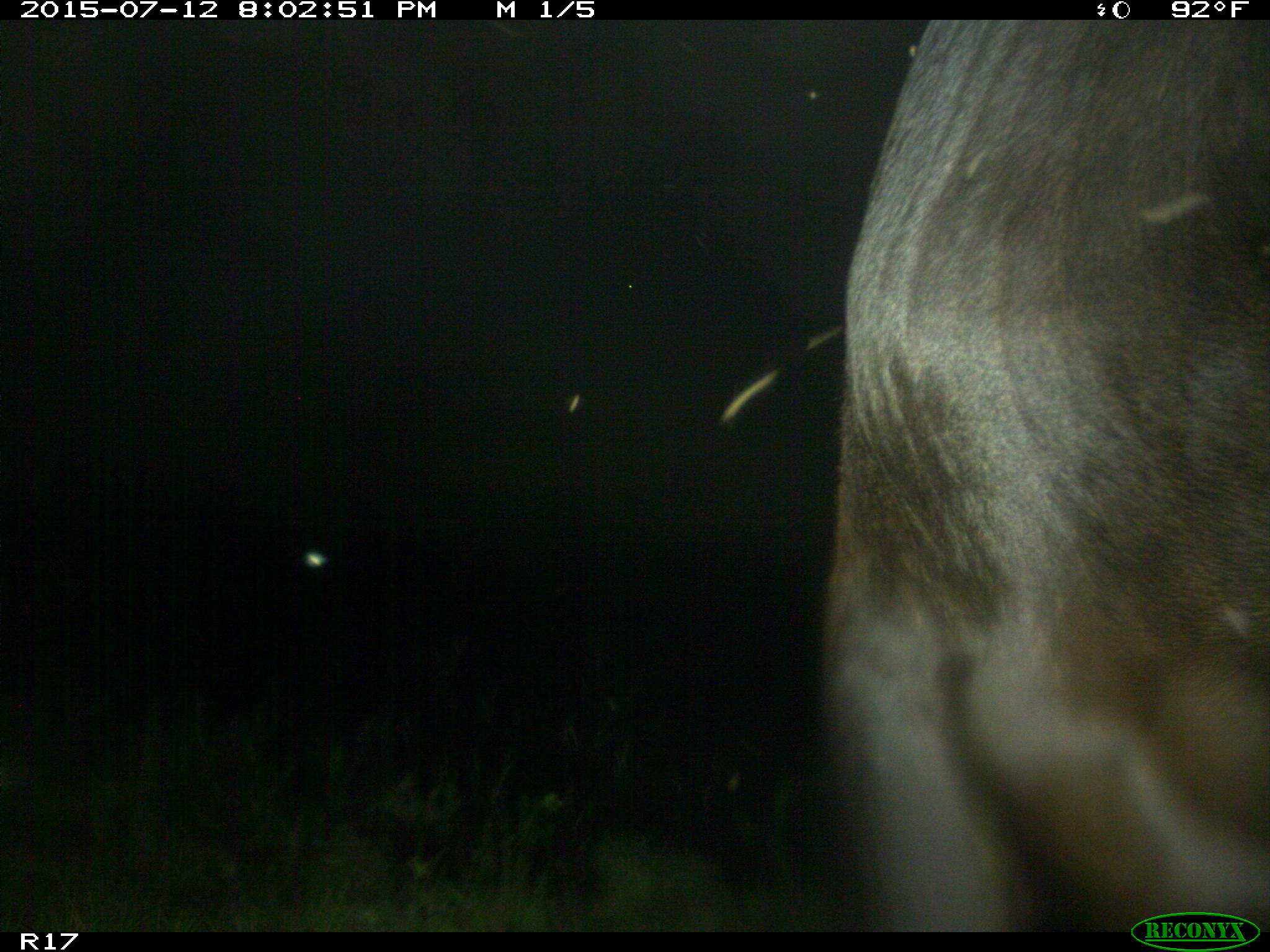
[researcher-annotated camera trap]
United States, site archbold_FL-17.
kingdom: Animalia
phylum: Chordata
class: Mammalia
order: Artiodactyla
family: Bovidae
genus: Bos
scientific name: Bos taurus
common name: domestic cow